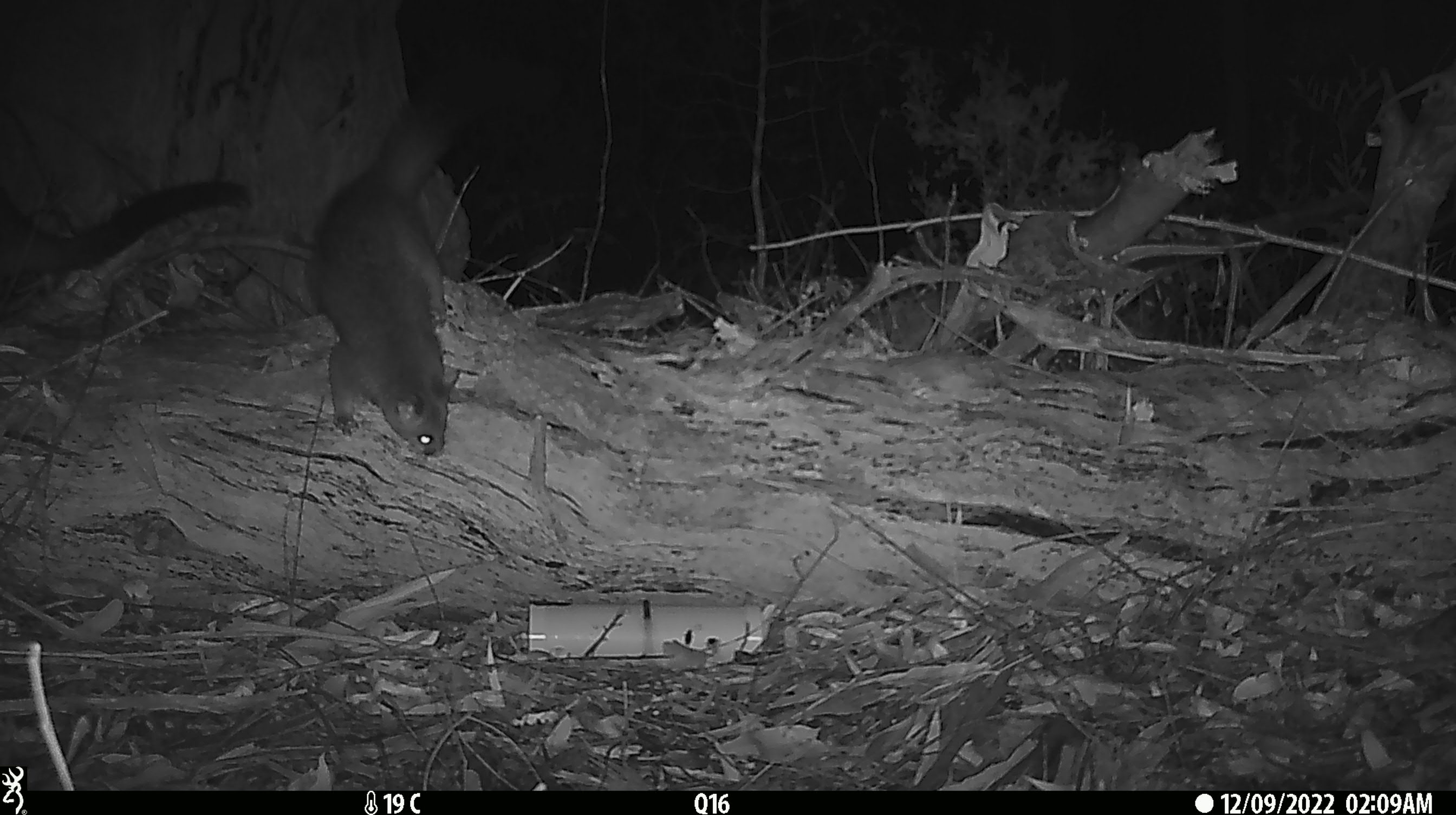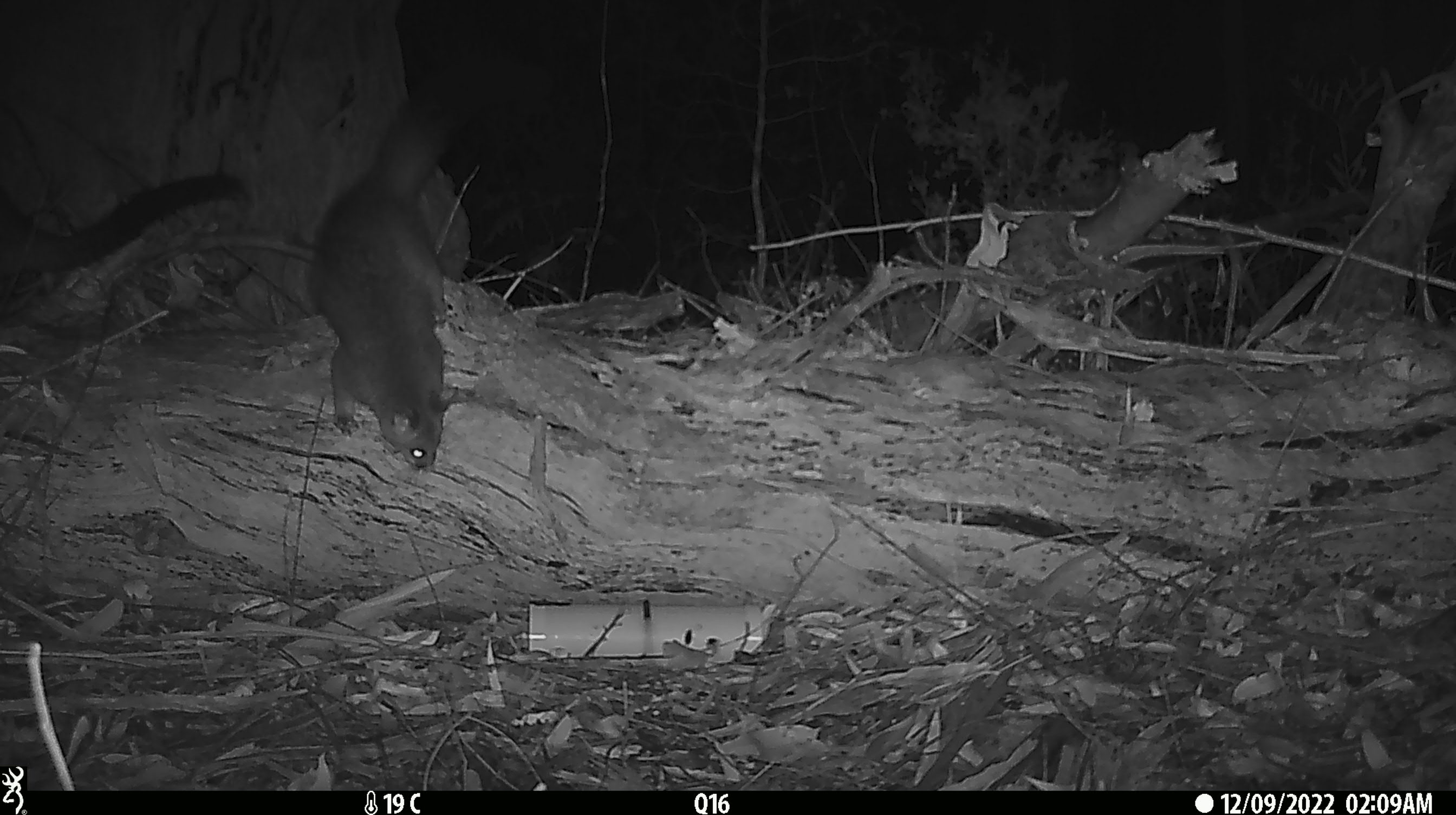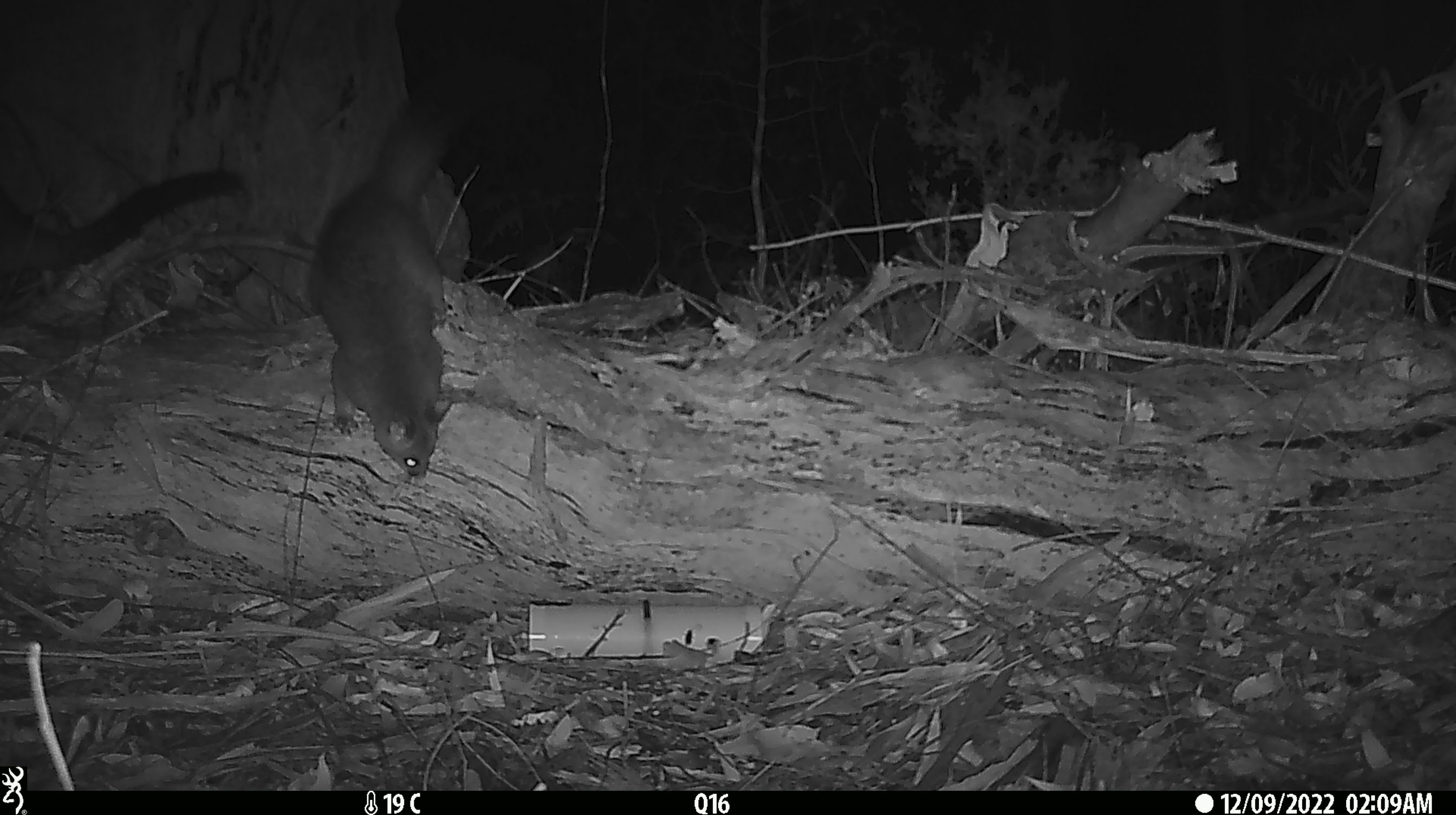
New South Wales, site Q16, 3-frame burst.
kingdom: Animalia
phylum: Chordata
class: Mammalia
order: Diprotodontia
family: Phalangeridae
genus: Trichosurus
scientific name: Trichosurus vulpecula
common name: common brushtail possum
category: possum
Possum (common brushtail possum) (Trichosurus vulpecula).